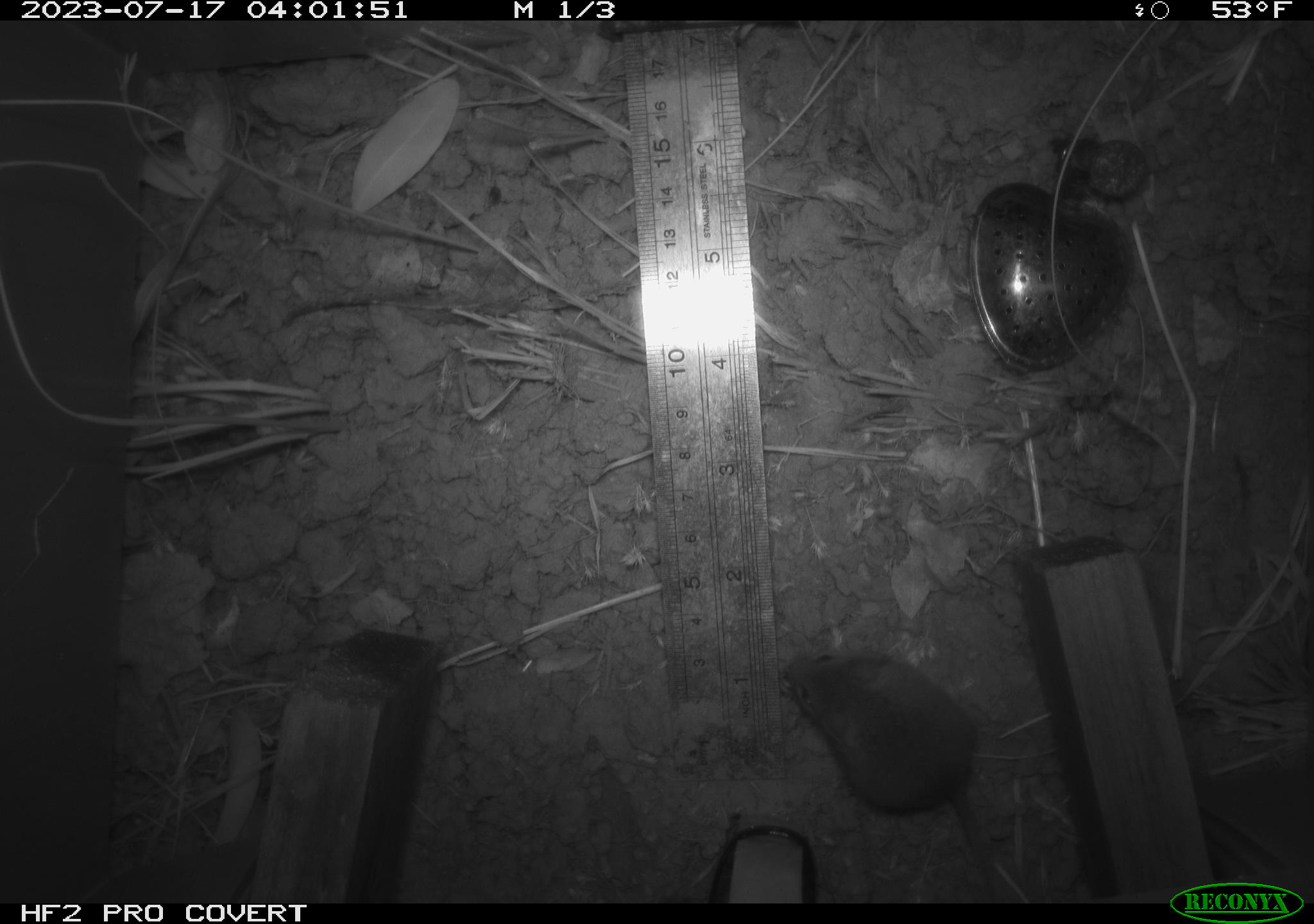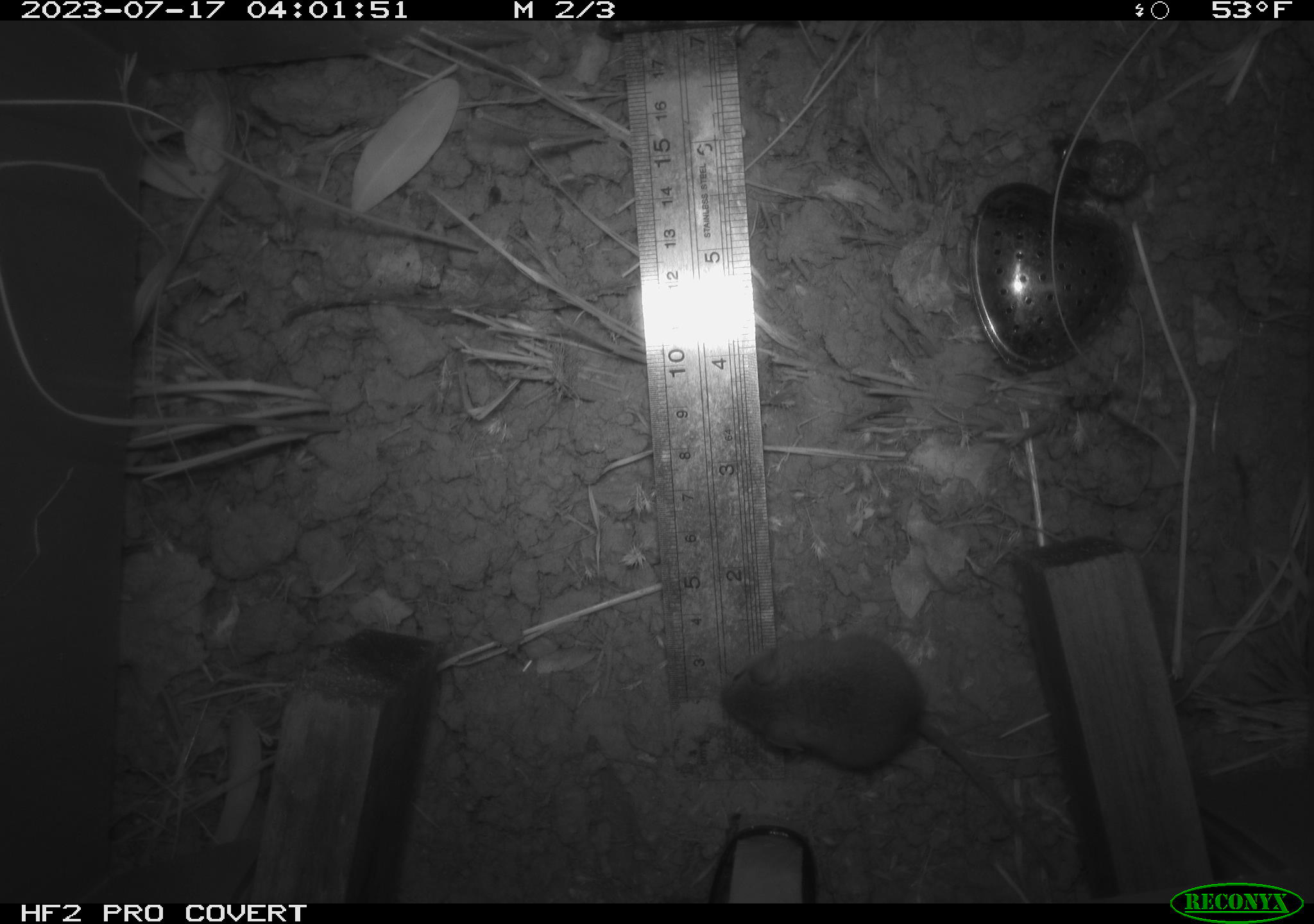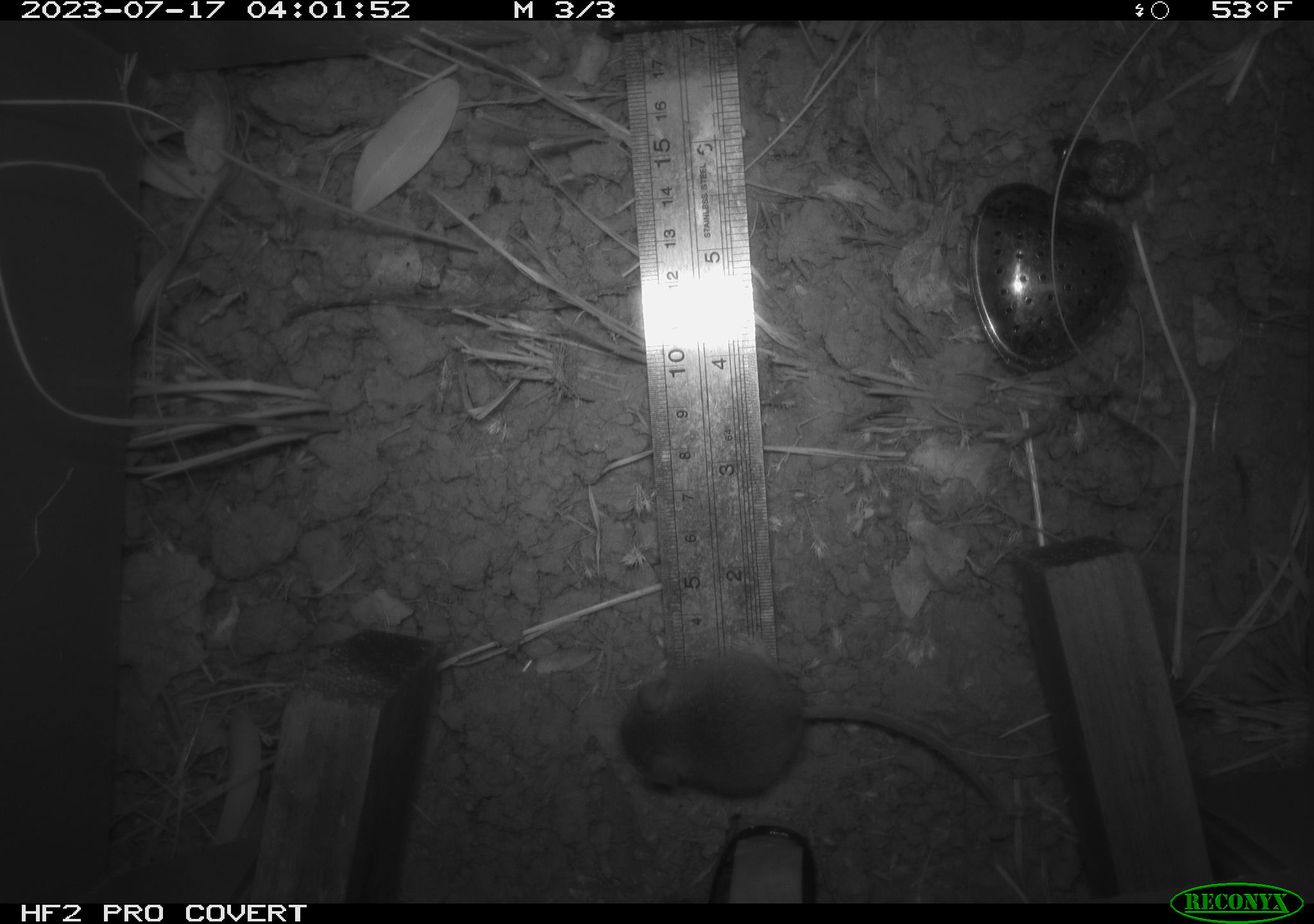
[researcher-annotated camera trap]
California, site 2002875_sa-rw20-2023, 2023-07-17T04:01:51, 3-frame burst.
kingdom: Animalia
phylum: Chordata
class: Mammalia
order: Rodentia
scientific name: Rodentia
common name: mouse species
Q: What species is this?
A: Mouse species (Rodentia).